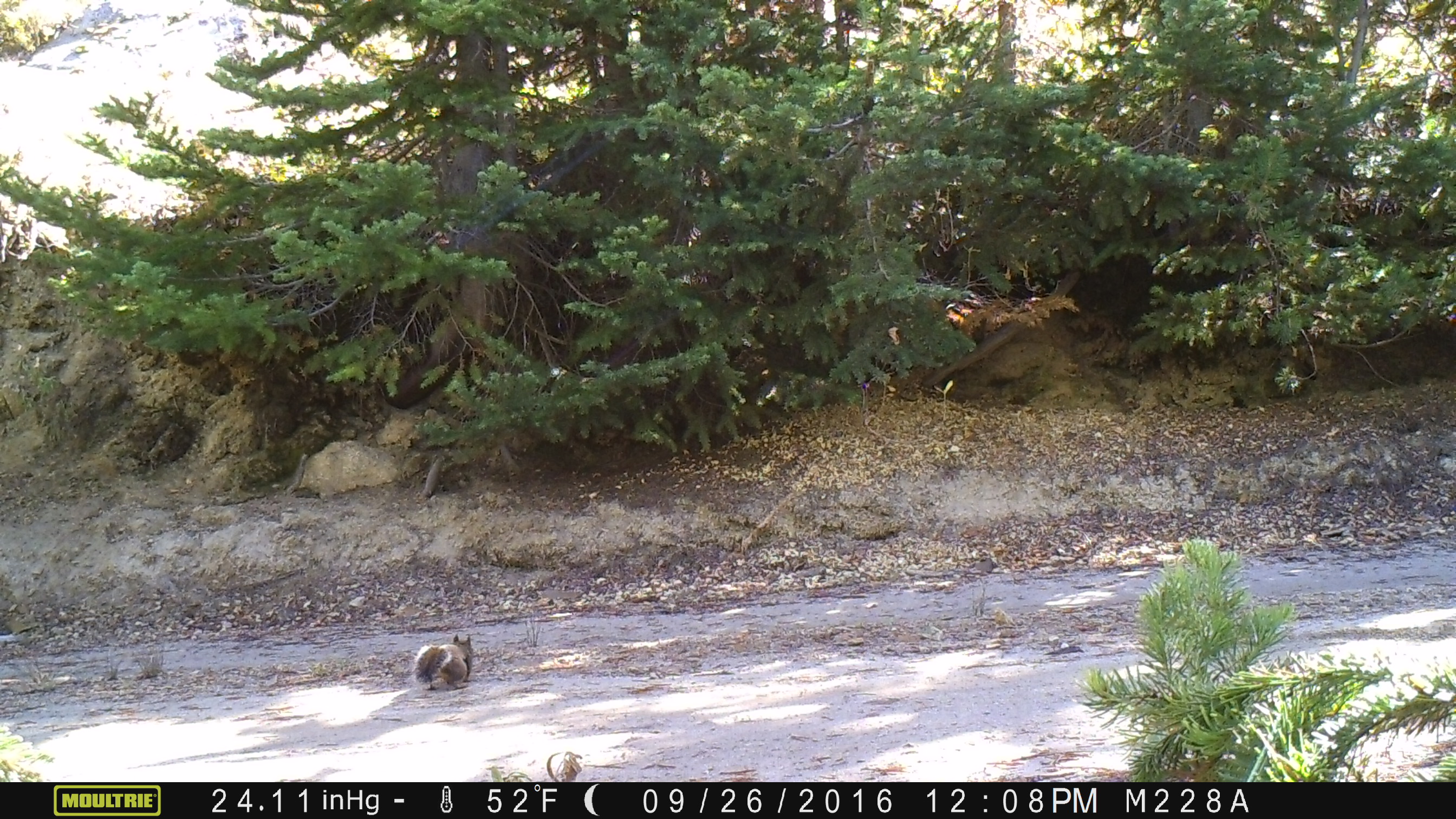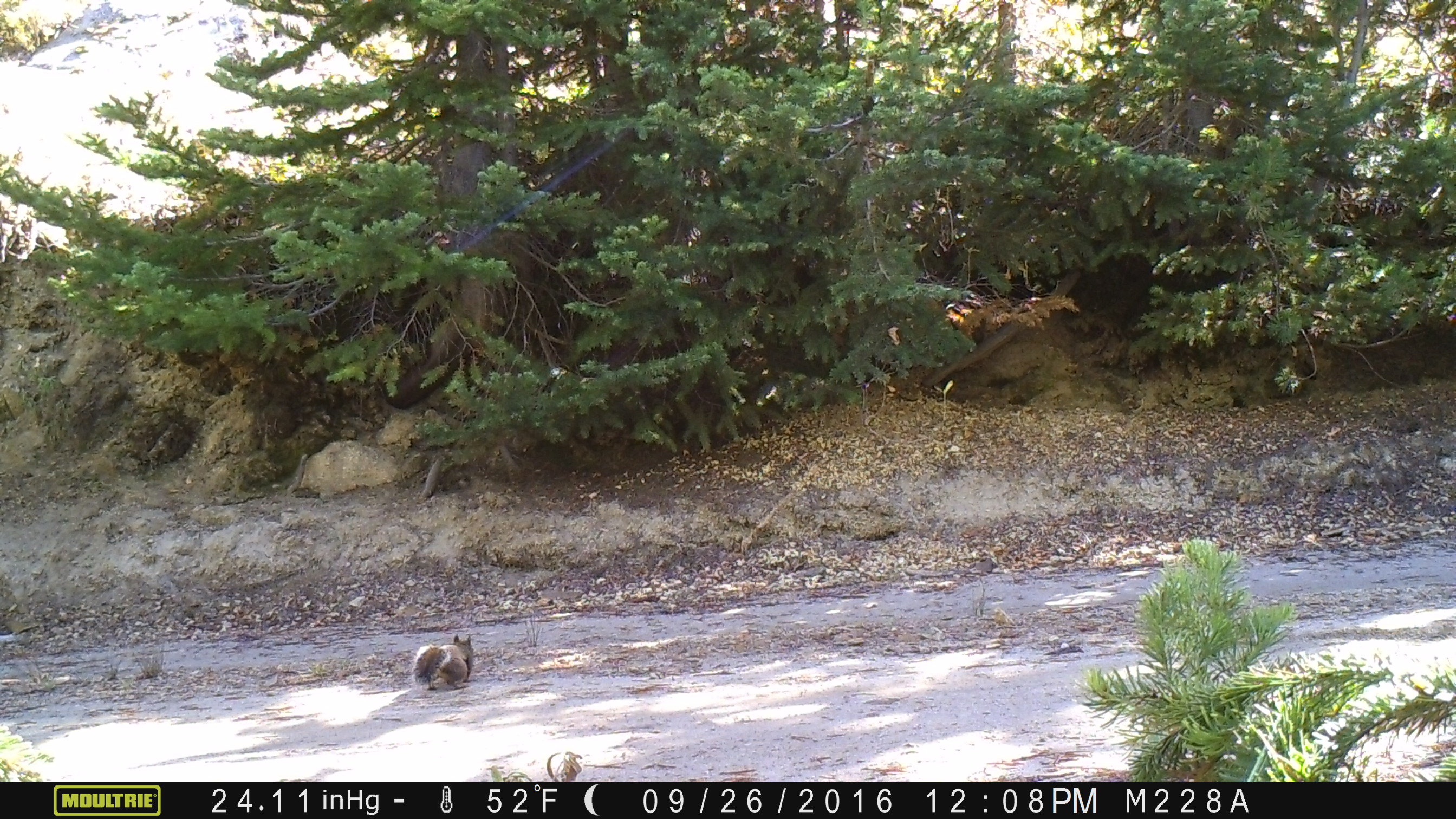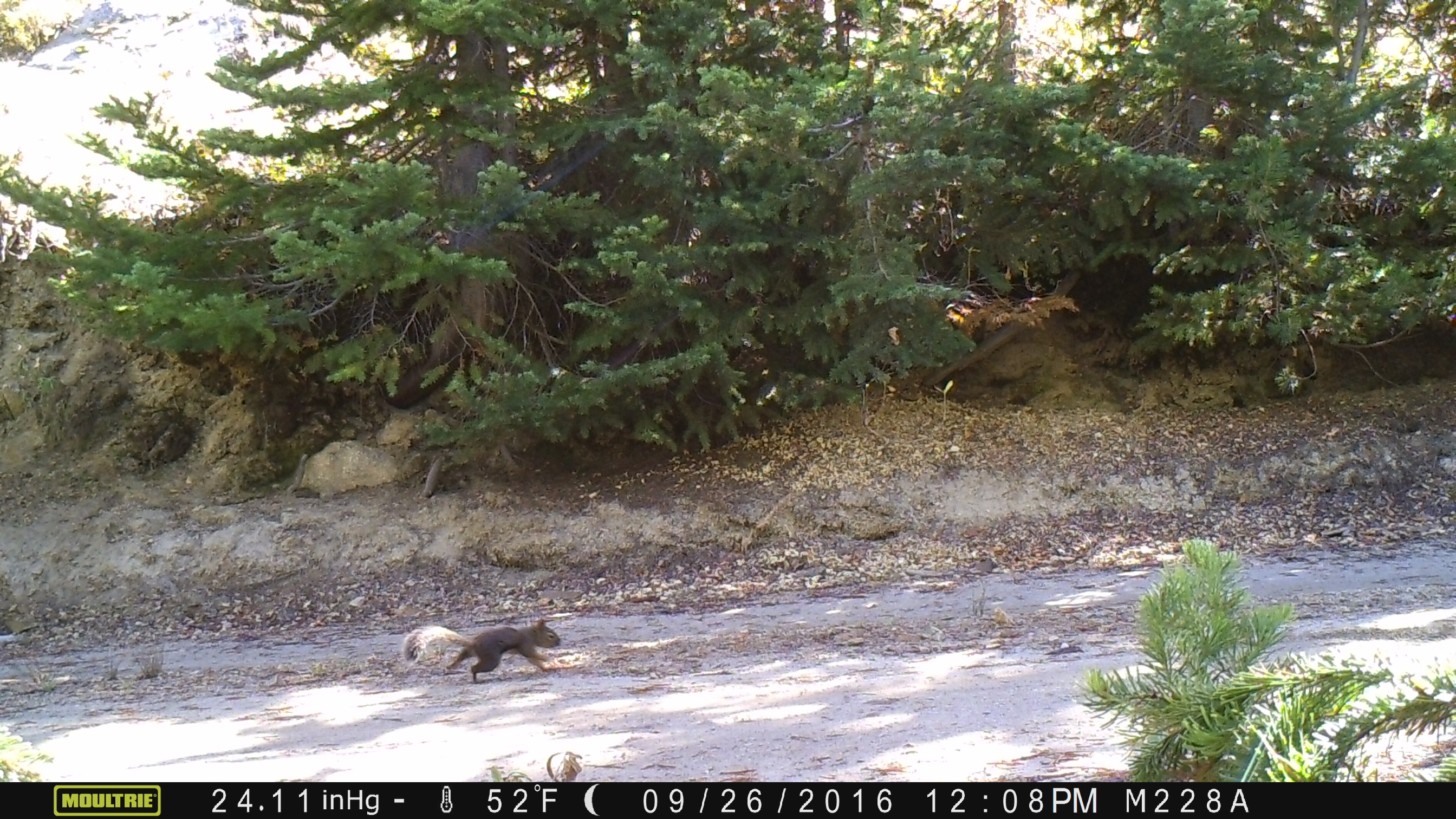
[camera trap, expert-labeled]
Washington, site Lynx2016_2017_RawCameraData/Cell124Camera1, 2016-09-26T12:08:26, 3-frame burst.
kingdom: Animalia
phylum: Chordata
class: Mammalia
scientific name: Mammalia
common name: small mammal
Small mammal (Mammalia). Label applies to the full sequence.